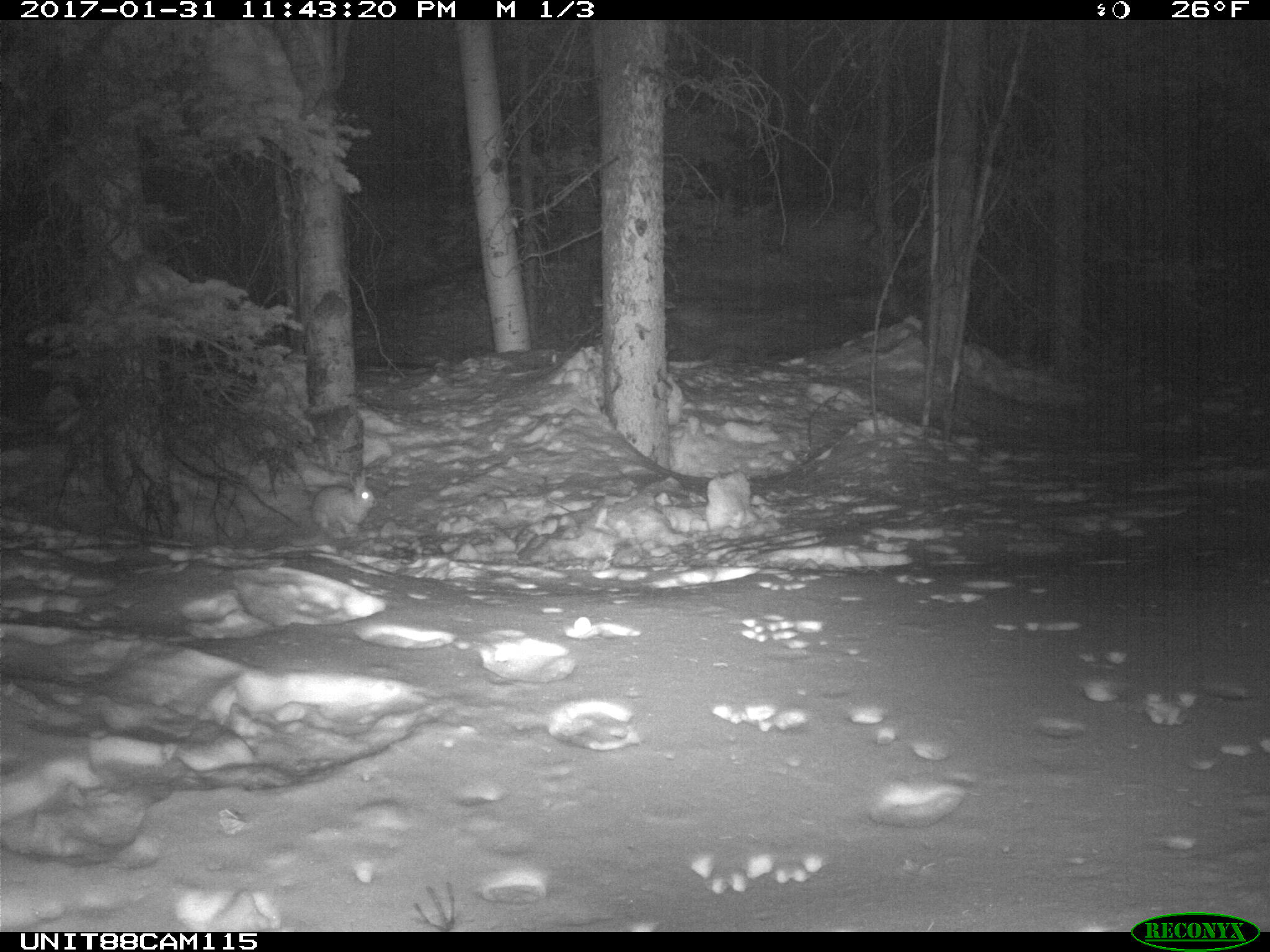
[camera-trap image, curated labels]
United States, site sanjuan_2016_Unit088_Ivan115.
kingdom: Animalia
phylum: Chordata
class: Mammalia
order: Lagomorpha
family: Leporidae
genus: Lepus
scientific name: Lepus americanus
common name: snowshoe hare